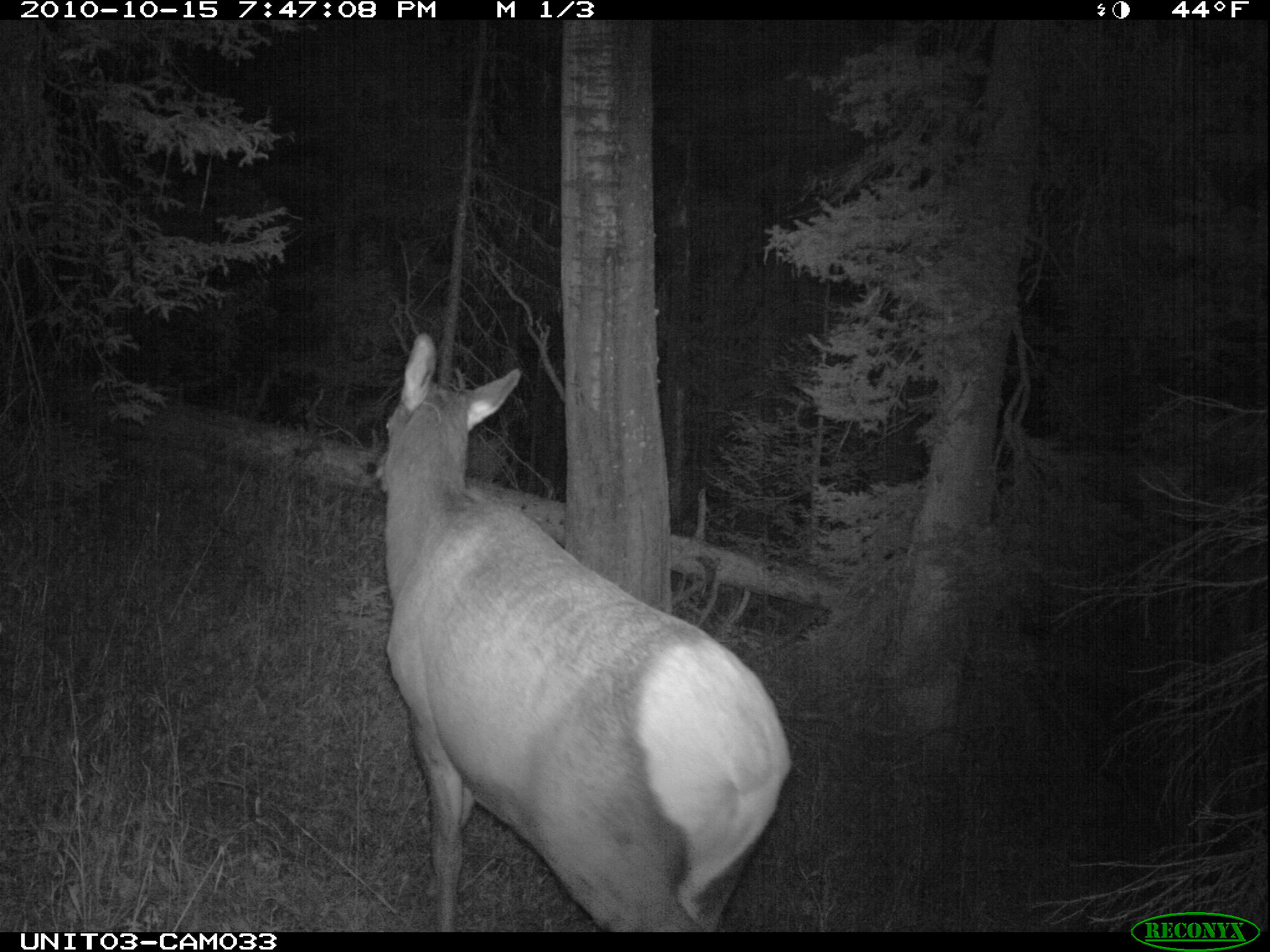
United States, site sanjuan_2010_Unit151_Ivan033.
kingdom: Animalia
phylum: Chordata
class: Mammalia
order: Artiodactyla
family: Cervidae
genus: Cervus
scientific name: Cervus elaphus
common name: red deer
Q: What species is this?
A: Cervus elaphus (red deer).